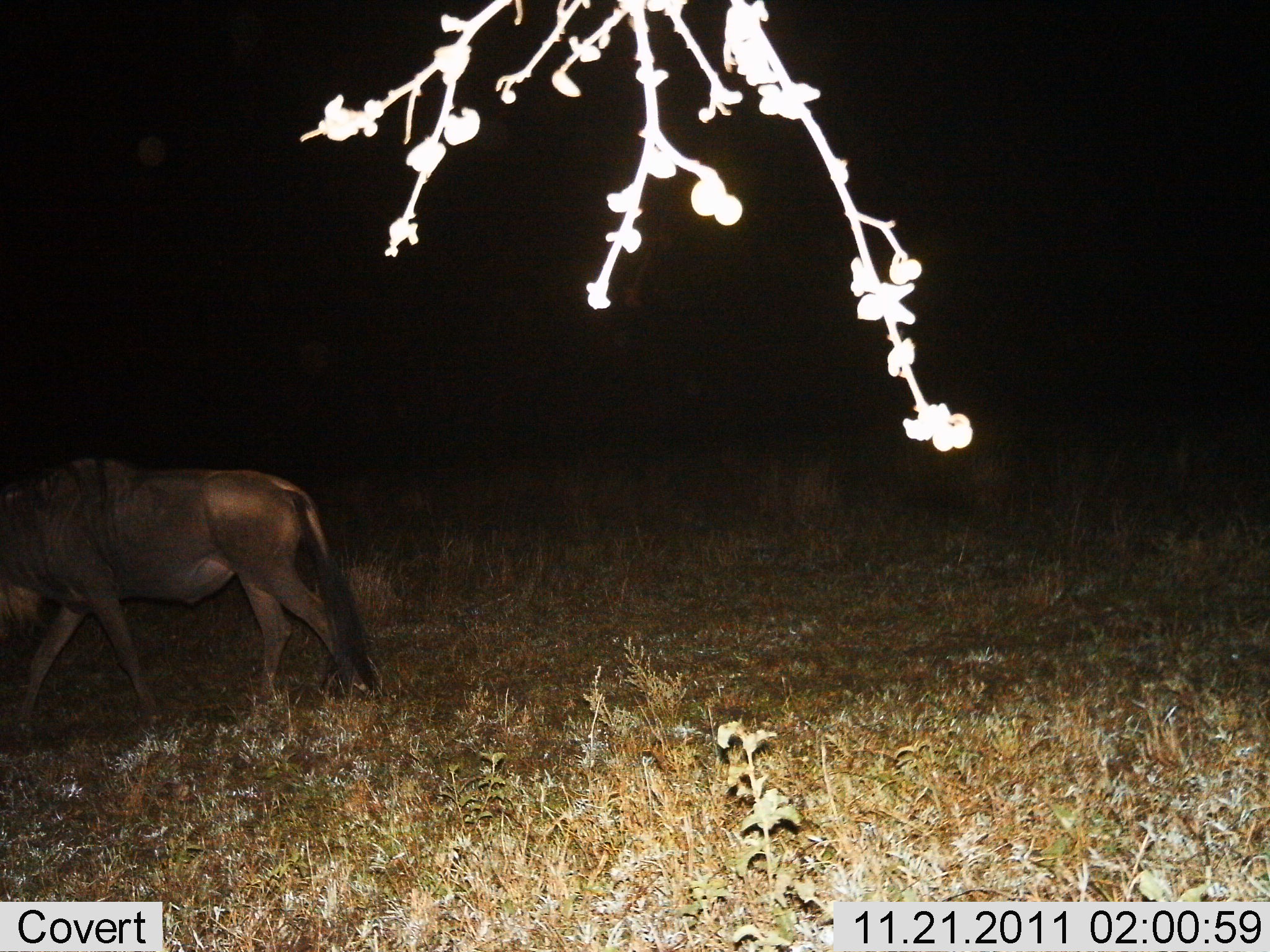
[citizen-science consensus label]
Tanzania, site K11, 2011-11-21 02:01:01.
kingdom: Animalia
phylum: Chordata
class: Mammalia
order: Artiodactyla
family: Bovidae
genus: Connochaetes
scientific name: Connochaetes taurinus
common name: blue wildebeest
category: wildebeest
Wildebeest (blue wildebeest) (Connochaetes taurinus), count 1. Behavior (volunteer vote fractions): standing 9%, resting 0%, moving 91%, interacting 0%. Young present (vote fraction): 0%. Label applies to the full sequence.